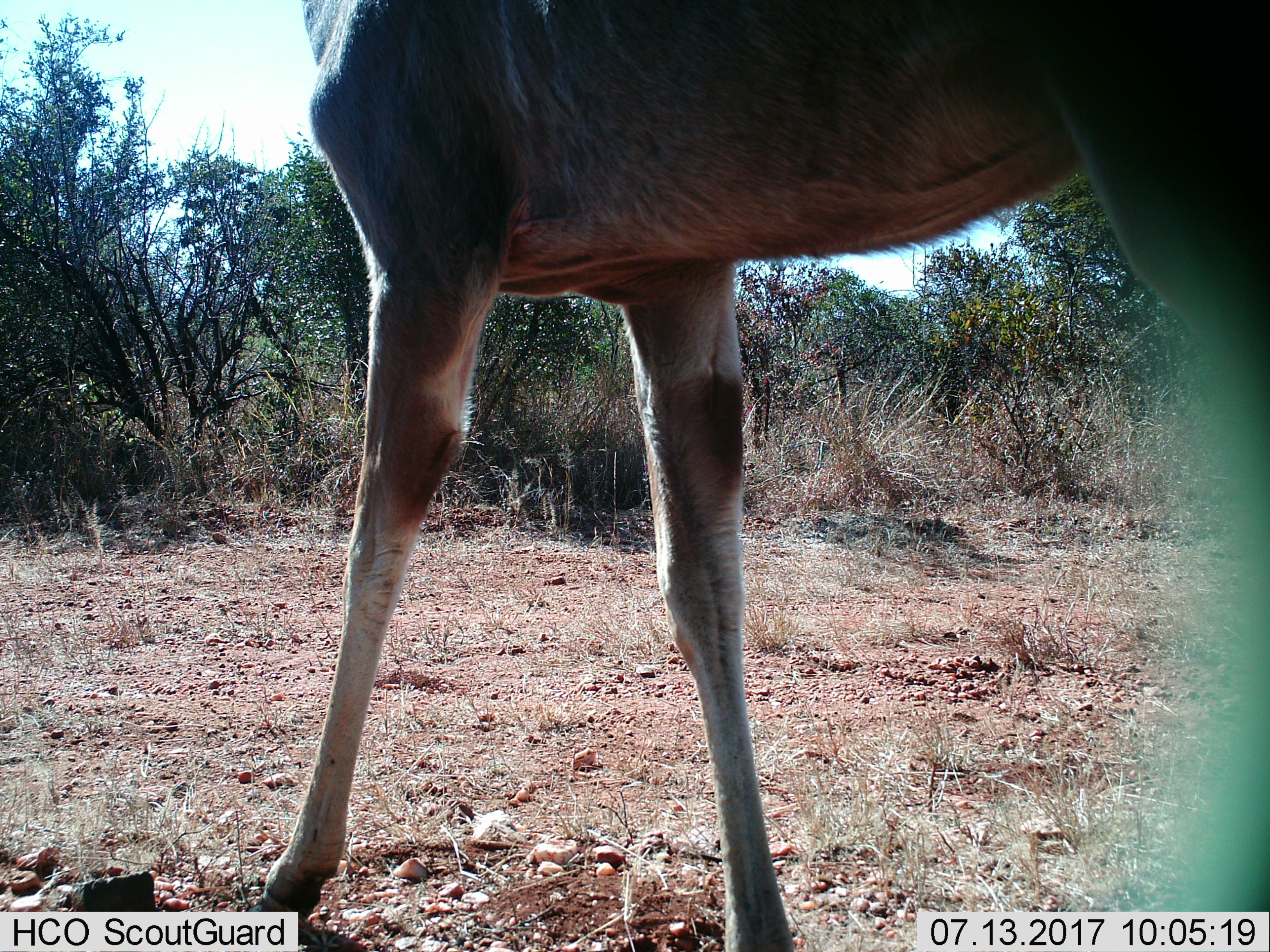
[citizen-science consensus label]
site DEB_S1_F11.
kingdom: Animalia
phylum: Chordata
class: Mammalia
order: Artiodactyla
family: Bovidae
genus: Tragelaphus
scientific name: Tragelaphus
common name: kudu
Kudu (Tragelaphus), count 1. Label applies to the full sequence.